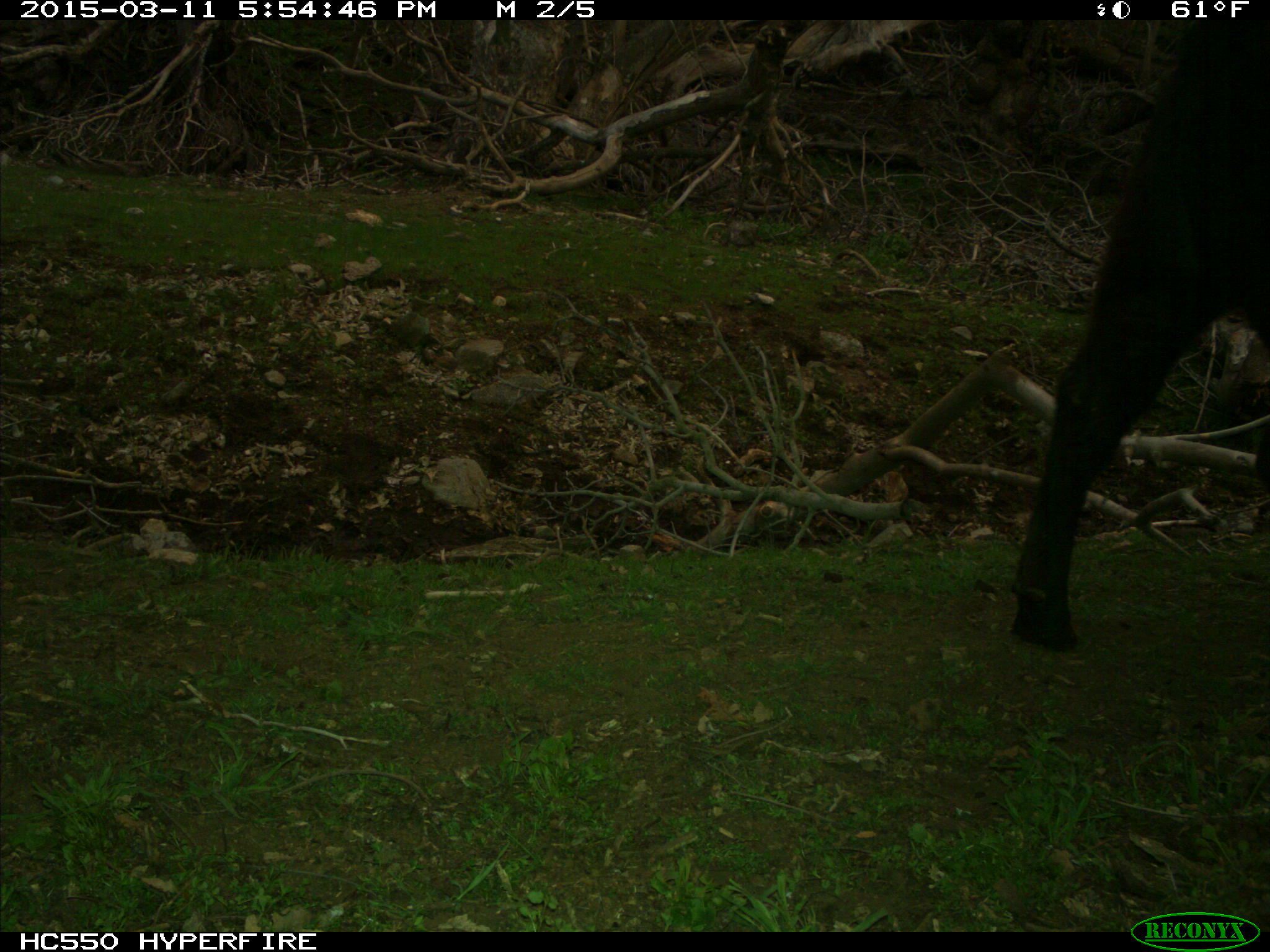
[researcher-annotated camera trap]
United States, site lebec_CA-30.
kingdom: Animalia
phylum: Chordata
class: Mammalia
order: Artiodactyla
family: Bovidae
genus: Bos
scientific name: Bos taurus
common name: domestic cow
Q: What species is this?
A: Bos taurus (domestic cow).